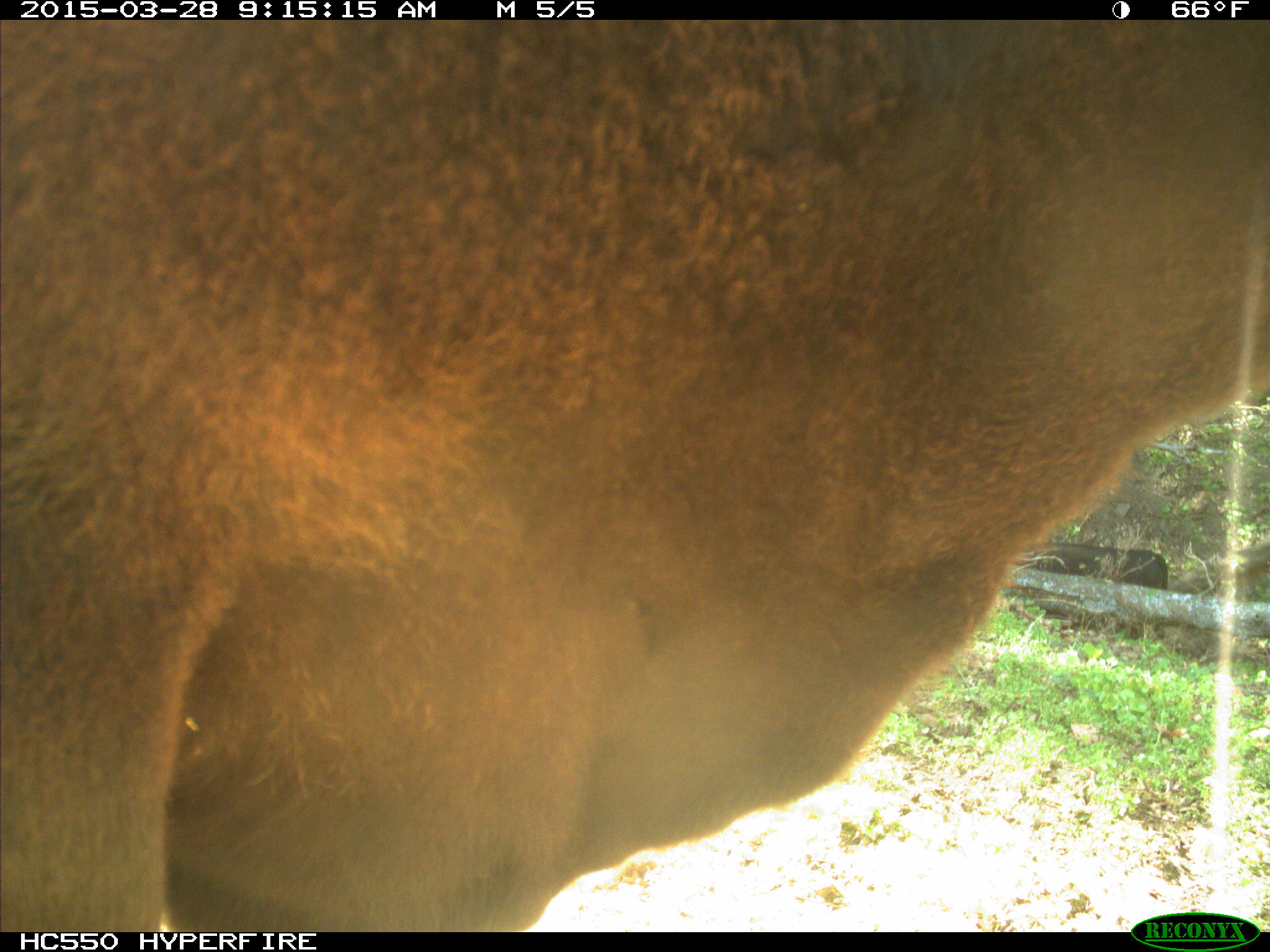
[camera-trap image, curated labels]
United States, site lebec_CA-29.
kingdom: Animalia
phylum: Chordata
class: Mammalia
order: Artiodactyla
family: Bovidae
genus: Bos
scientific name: Bos taurus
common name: domestic cow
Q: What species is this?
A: Bos taurus (domestic cow).